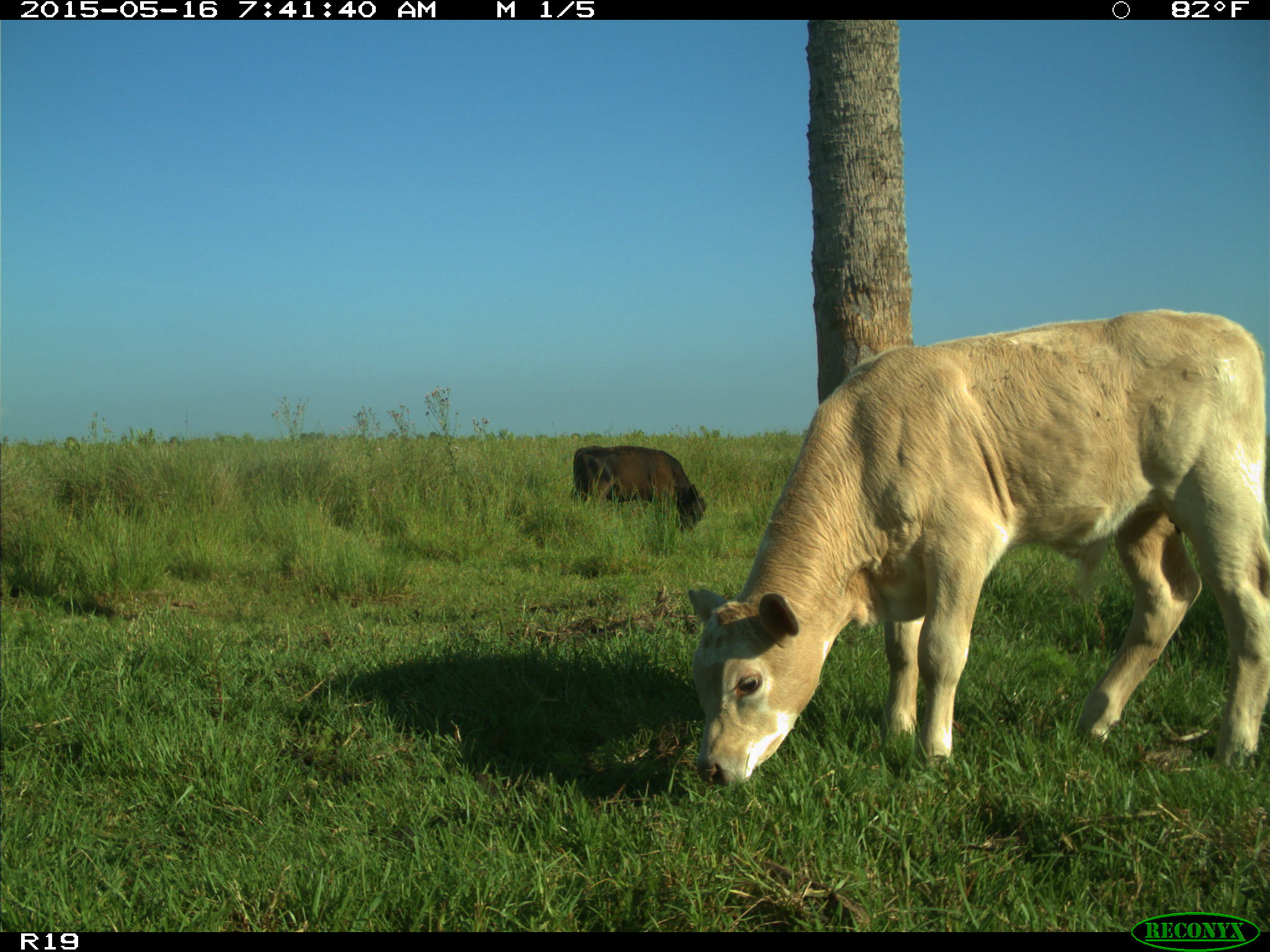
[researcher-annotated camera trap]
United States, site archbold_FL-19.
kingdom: Animalia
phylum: Chordata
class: Mammalia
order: Artiodactyla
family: Bovidae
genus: Bos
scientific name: Bos taurus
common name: domestic cow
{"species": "Bos taurus (domestic cow)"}